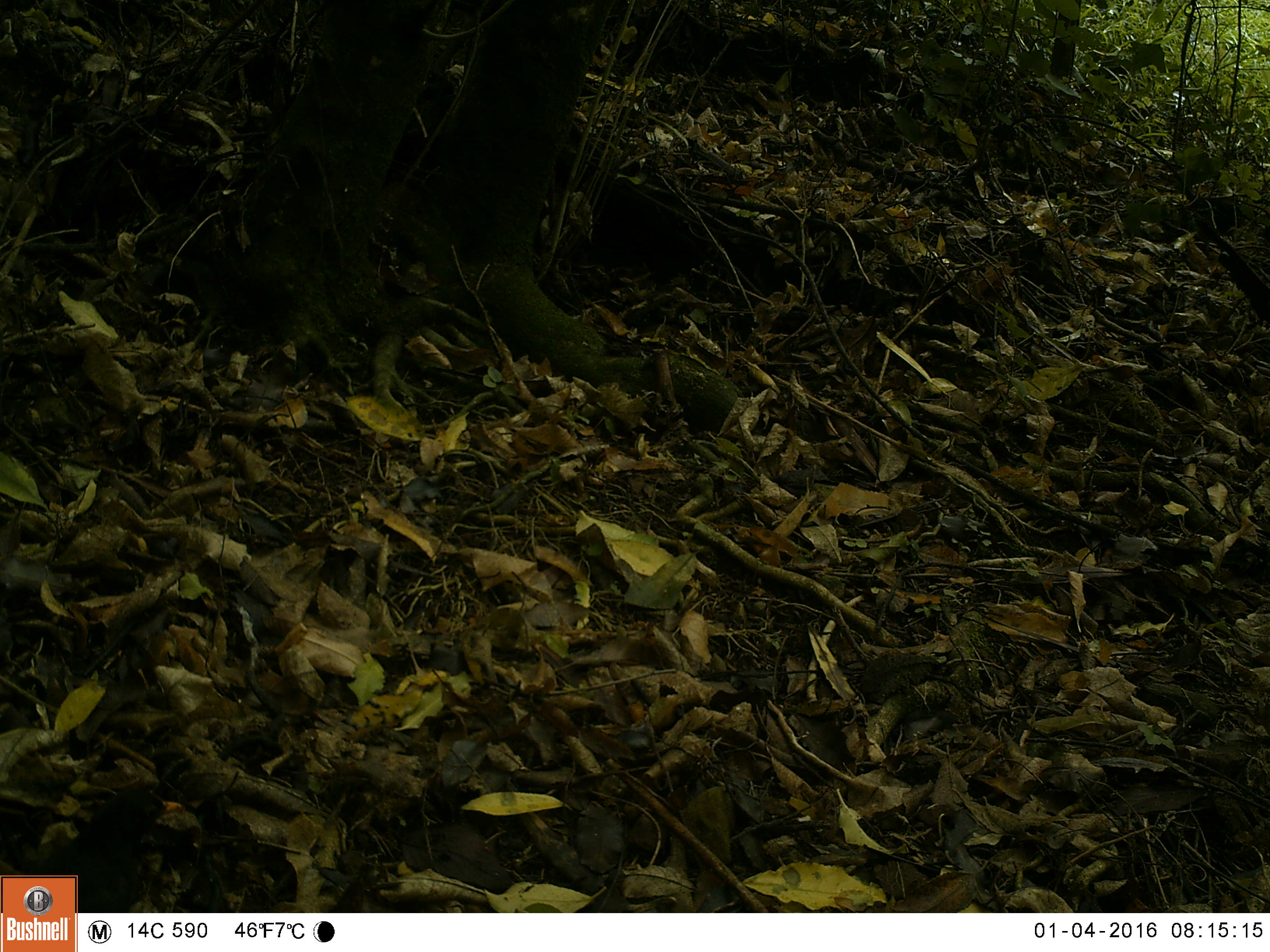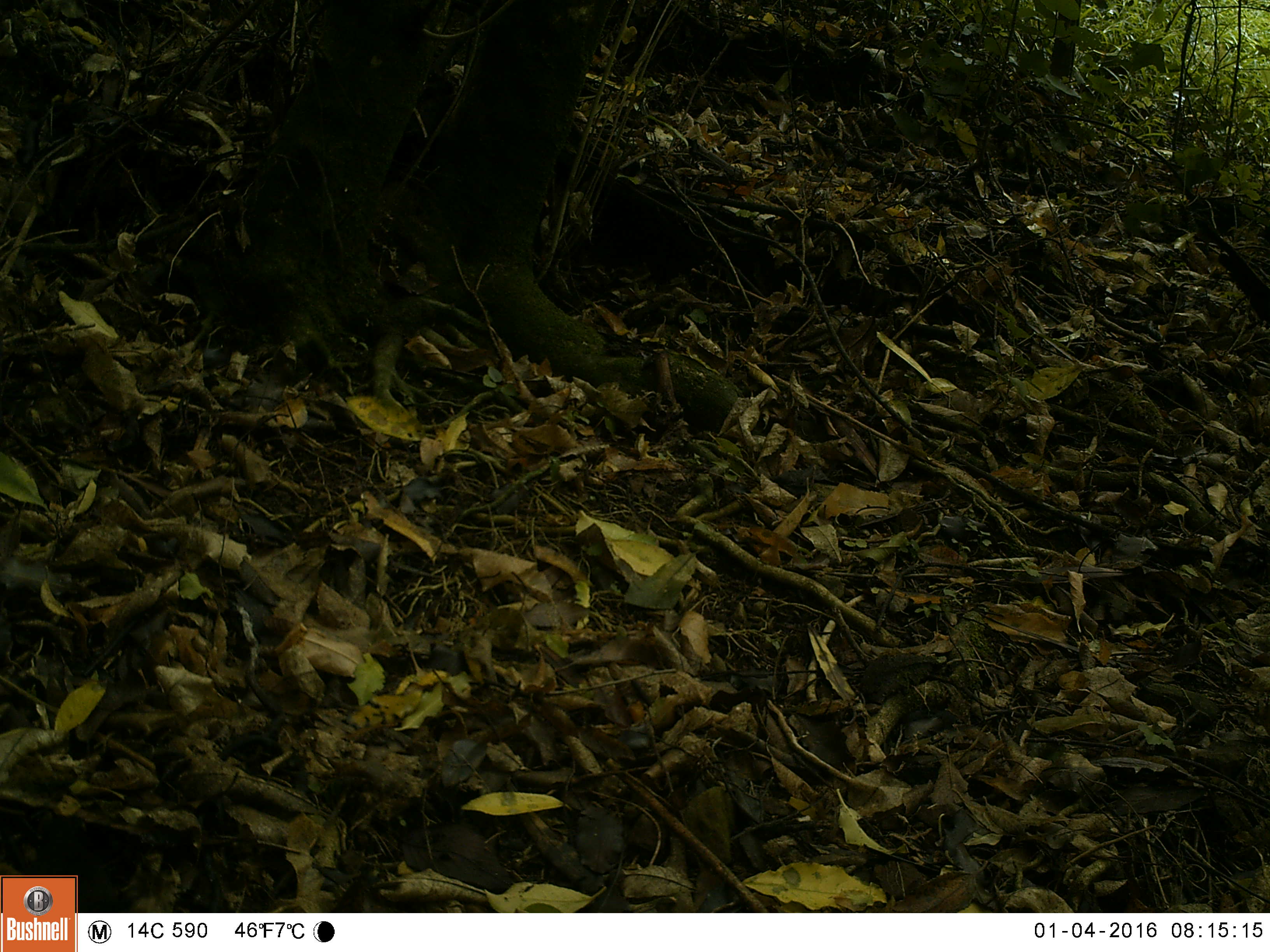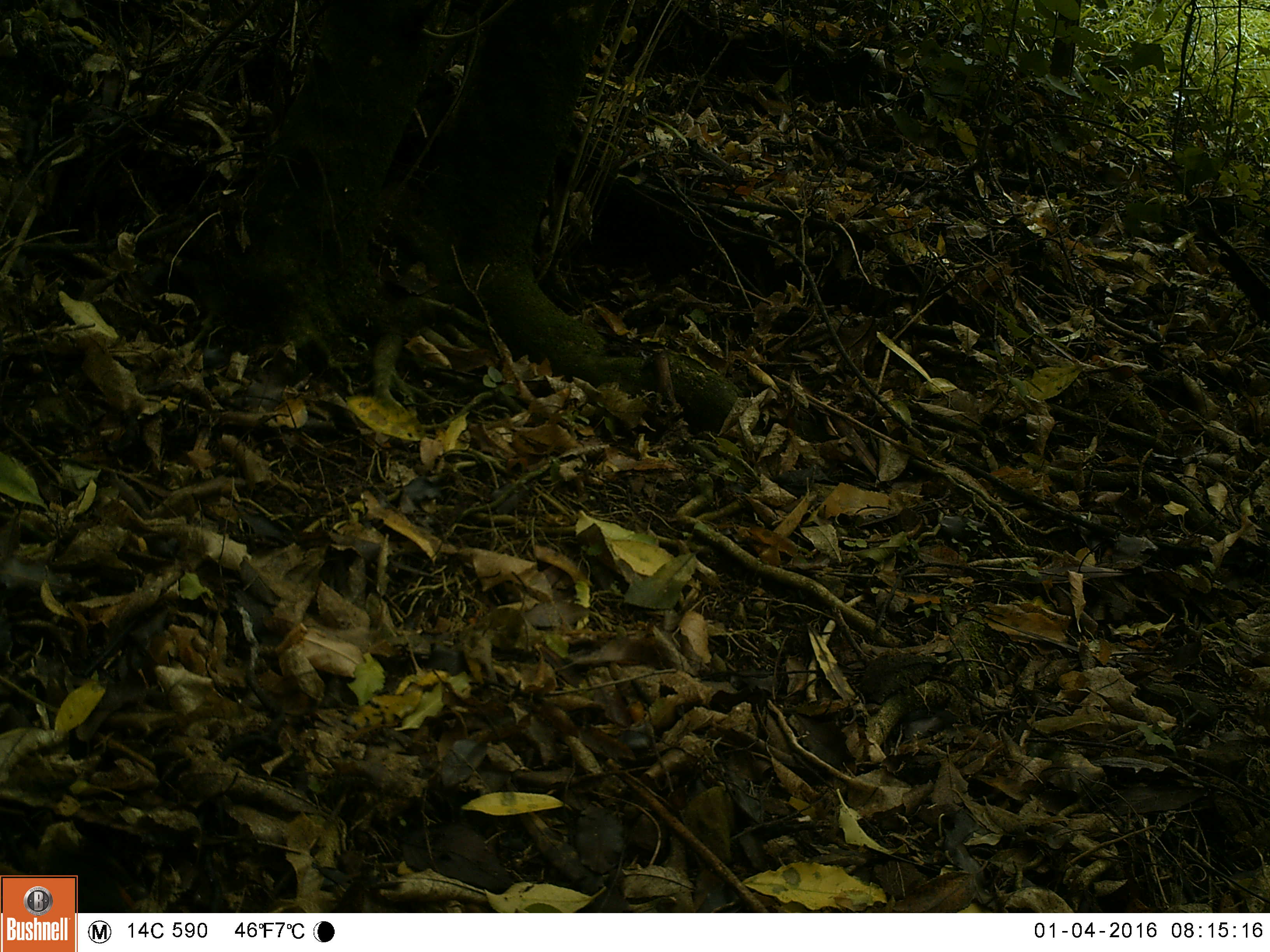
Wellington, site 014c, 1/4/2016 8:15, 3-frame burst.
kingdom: Animalia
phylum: Chordata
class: Aves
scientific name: Aves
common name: bird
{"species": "bird (Aves)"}